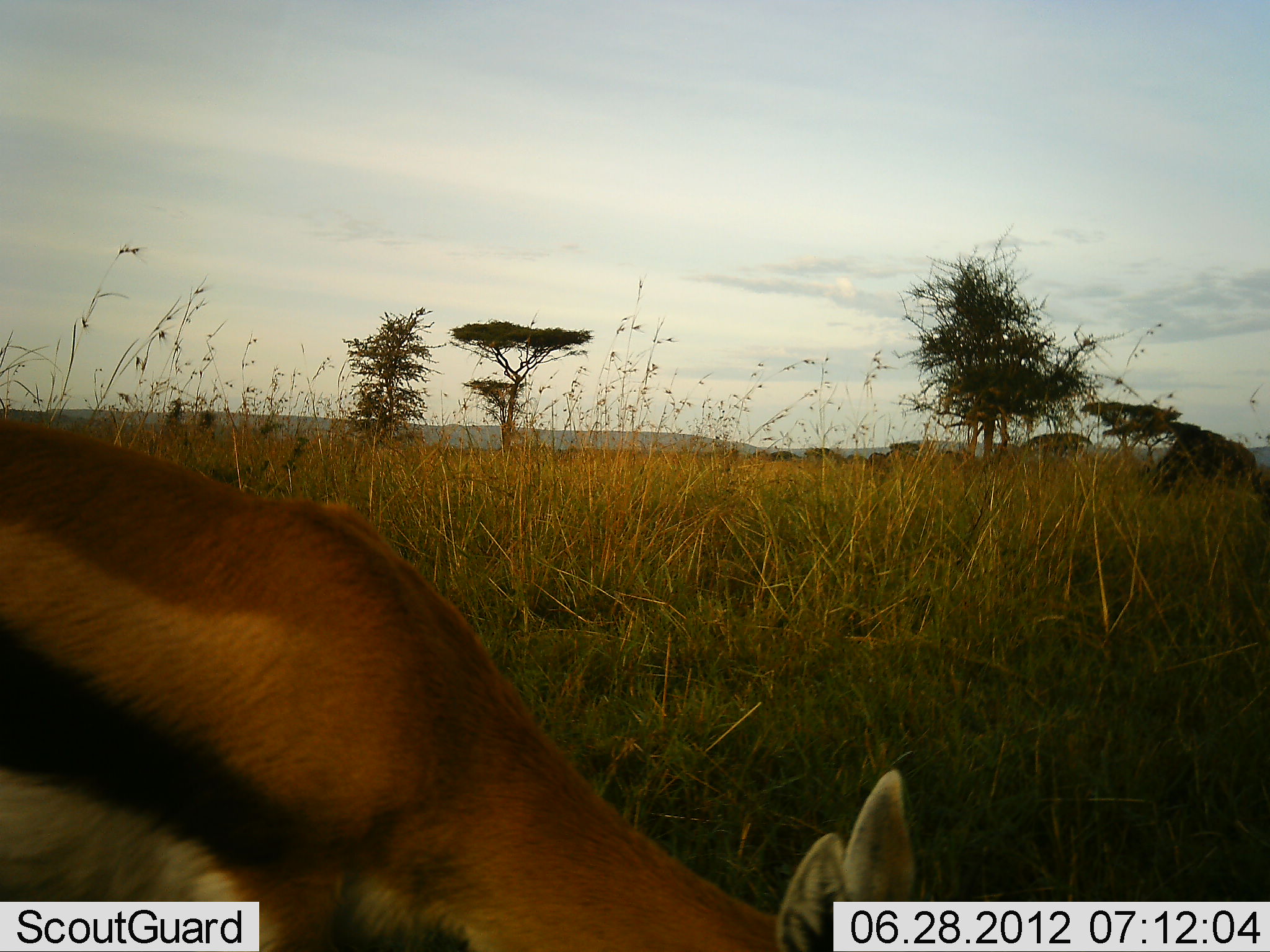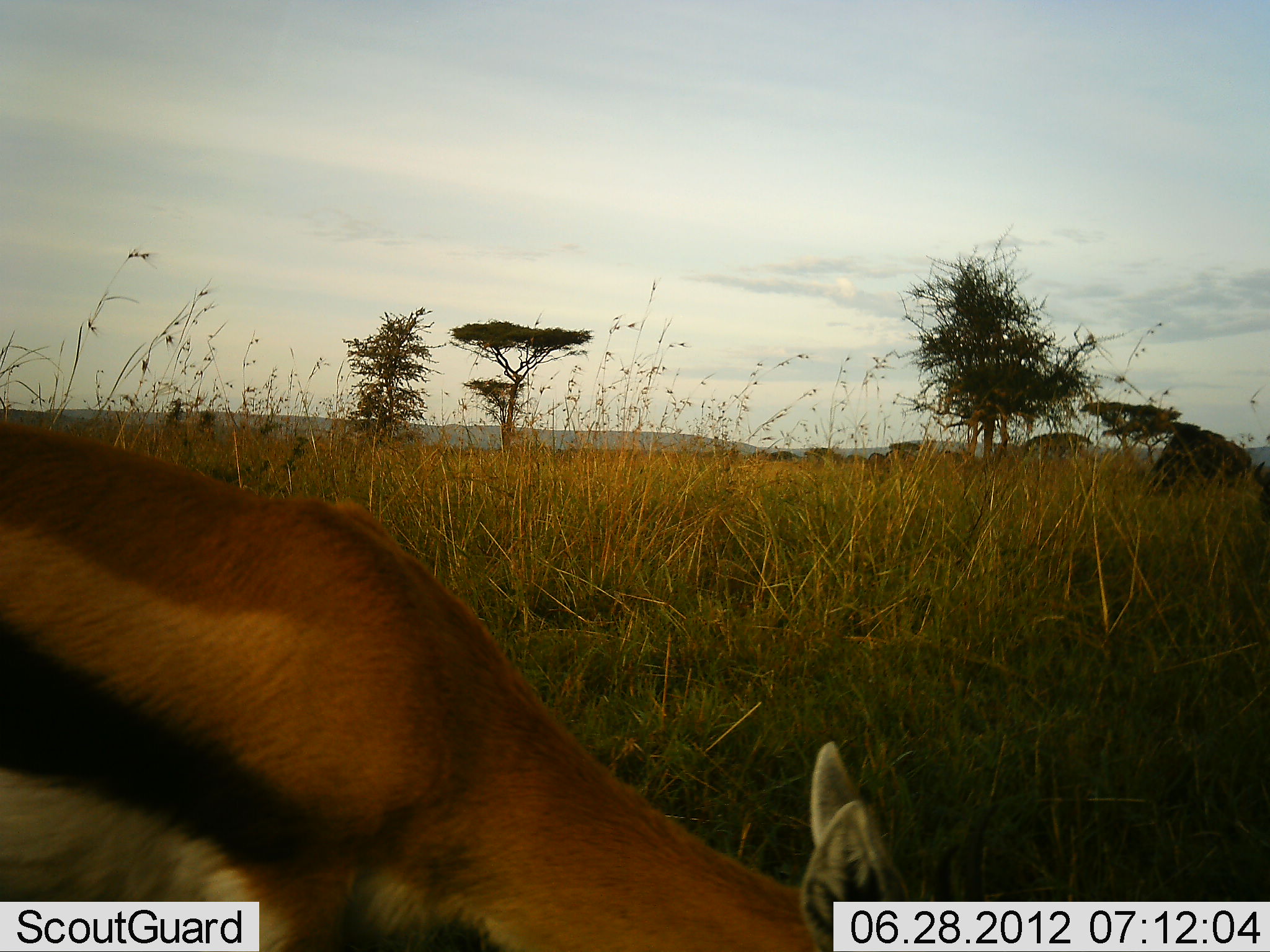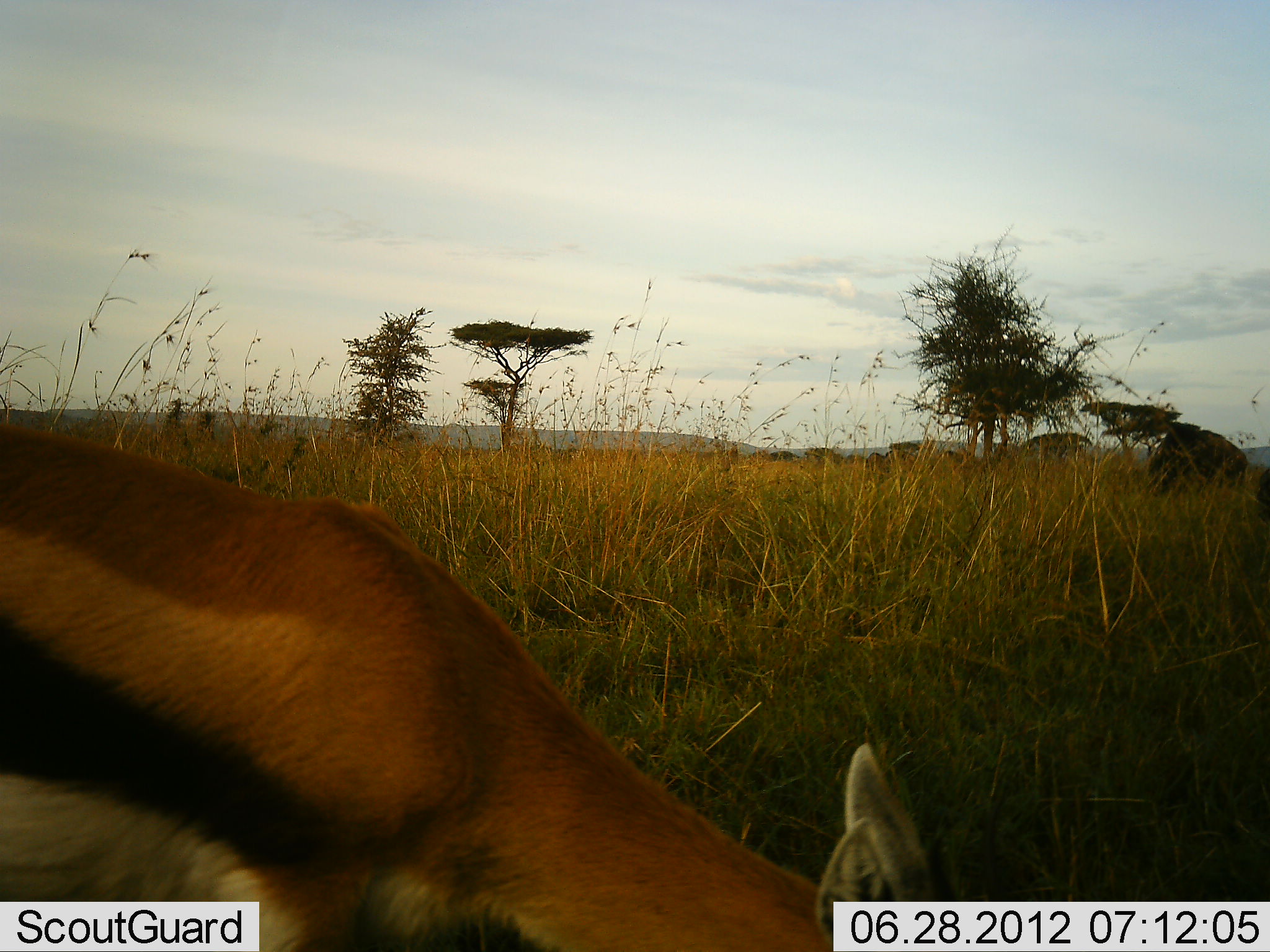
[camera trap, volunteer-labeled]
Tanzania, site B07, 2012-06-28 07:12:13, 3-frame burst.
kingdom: Animalia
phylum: Chordata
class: Mammalia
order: Artiodactyla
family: Bovidae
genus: Eudorcas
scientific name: Eudorcas thomsonii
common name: thomson's gazelle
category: gazellethomsons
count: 1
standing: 21%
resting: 0%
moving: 7%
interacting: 0%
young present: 0%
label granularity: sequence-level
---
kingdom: Animalia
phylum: Chordata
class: Mammalia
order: Artiodactyla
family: Bovidae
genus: Connochaetes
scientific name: Connochaetes taurinus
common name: blue wildebeest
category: wildebeest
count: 2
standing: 20%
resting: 0%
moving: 0%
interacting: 0%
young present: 0%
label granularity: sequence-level